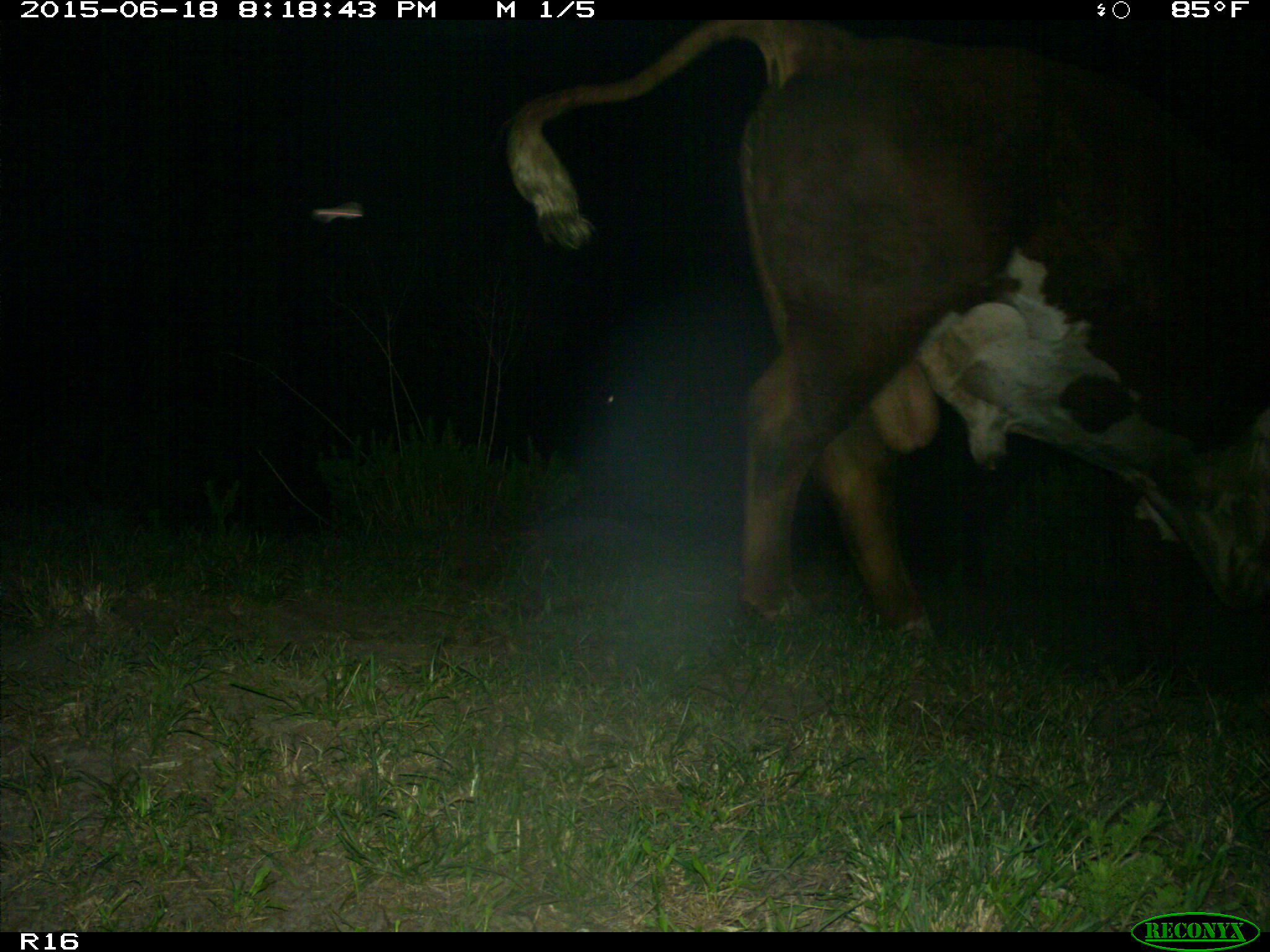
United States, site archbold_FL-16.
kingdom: Animalia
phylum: Chordata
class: Mammalia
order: Artiodactyla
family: Bovidae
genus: Bos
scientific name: Bos taurus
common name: domestic cow